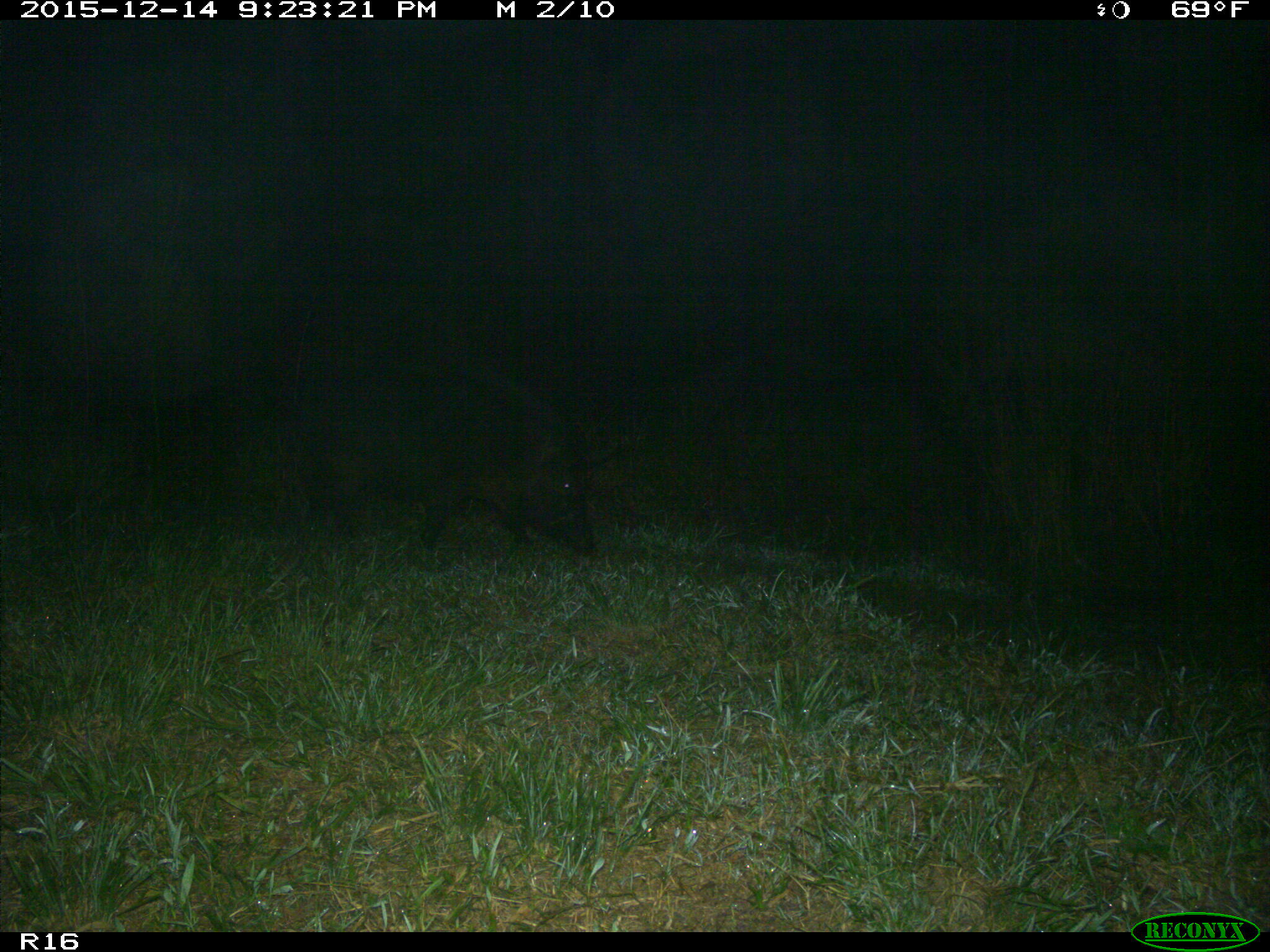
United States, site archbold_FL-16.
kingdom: Animalia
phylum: Chordata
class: Mammalia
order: Artiodactyla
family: Suidae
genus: Sus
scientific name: Sus scrofa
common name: wild boar